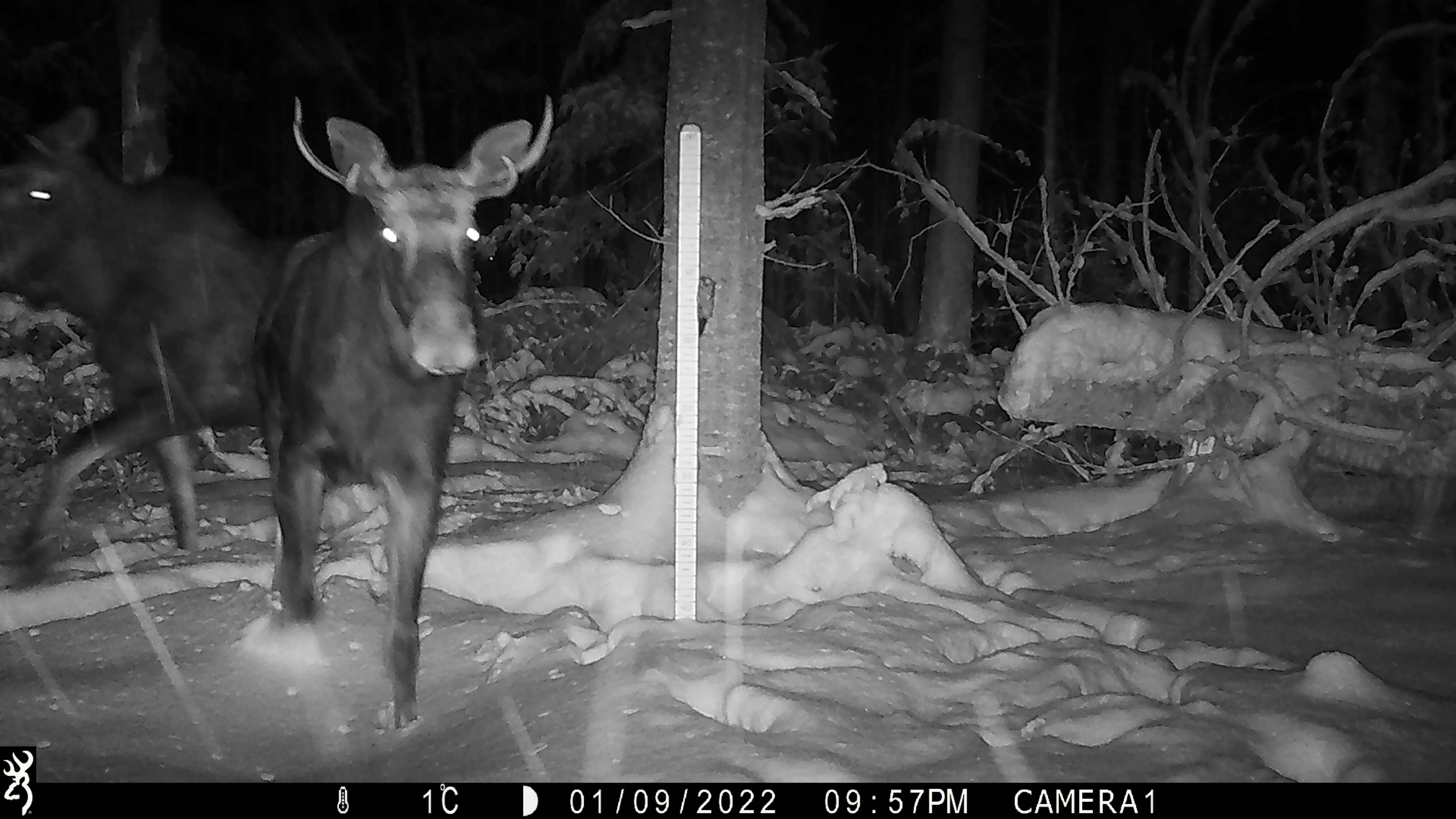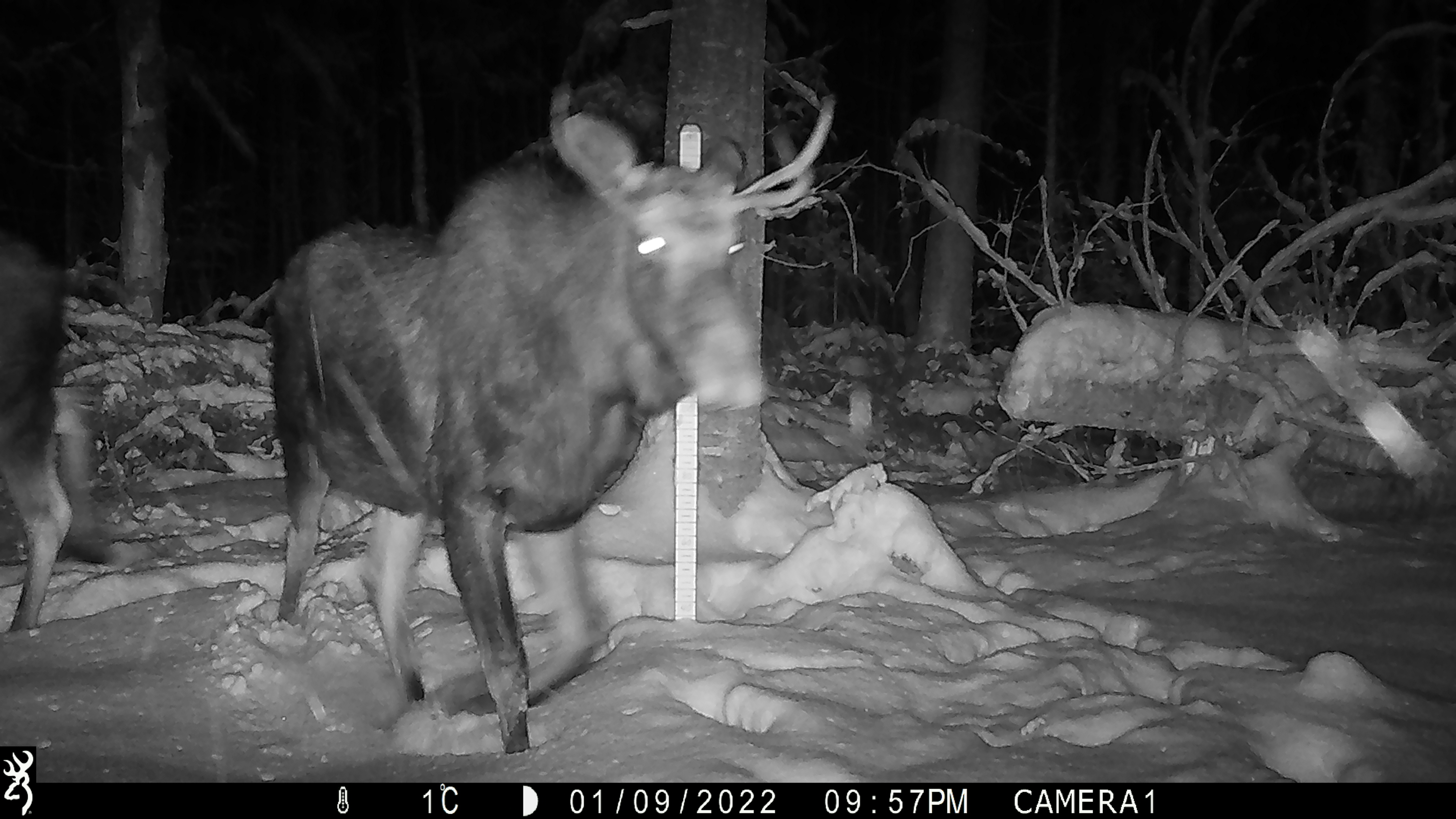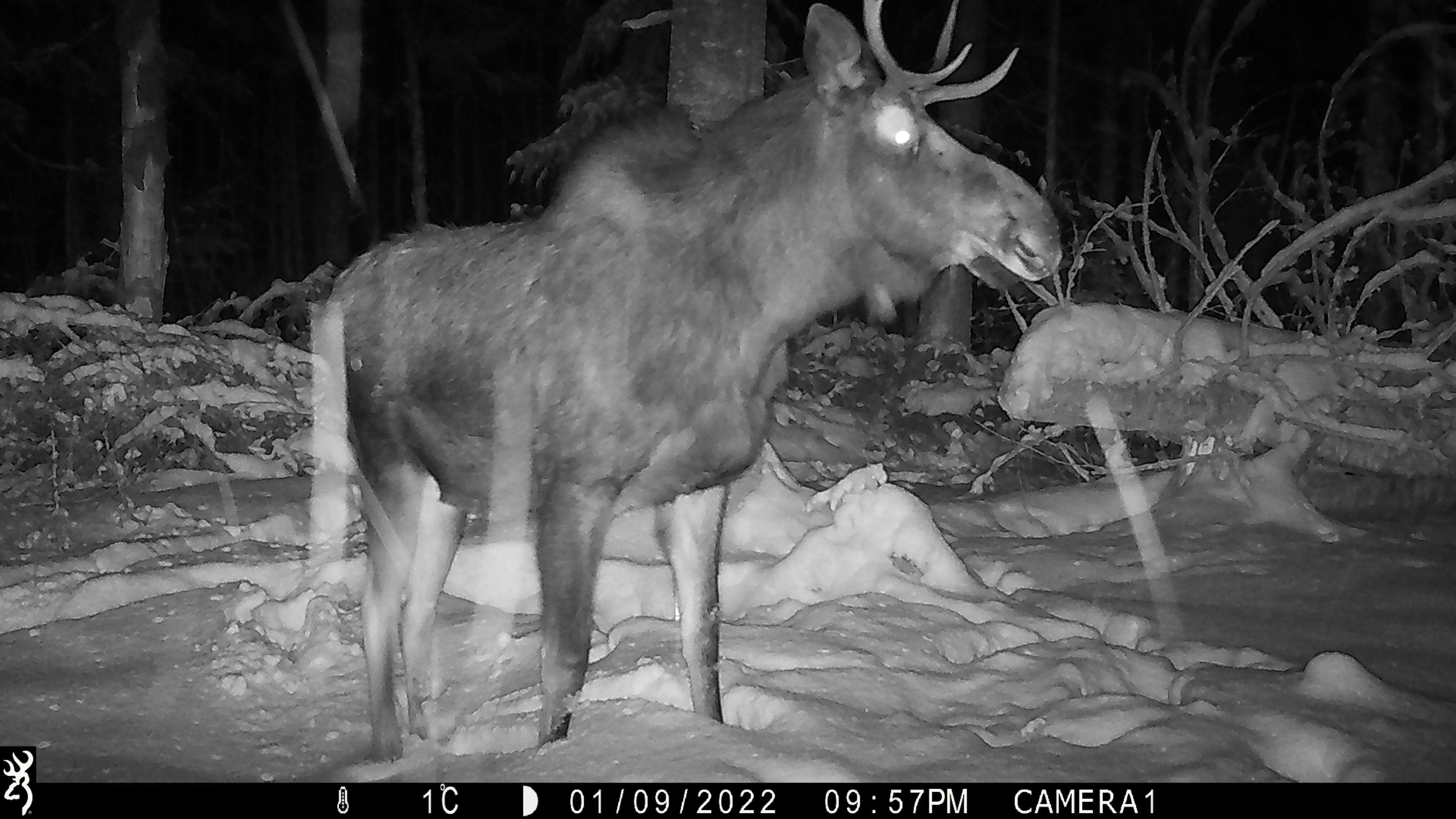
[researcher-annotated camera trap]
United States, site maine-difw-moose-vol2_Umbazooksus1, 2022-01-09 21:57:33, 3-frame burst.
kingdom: Animalia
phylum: Chordata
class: Mammalia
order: Artiodactyla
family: Cervidae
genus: Alces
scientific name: Alces alces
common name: moose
Moose (Alces alces).